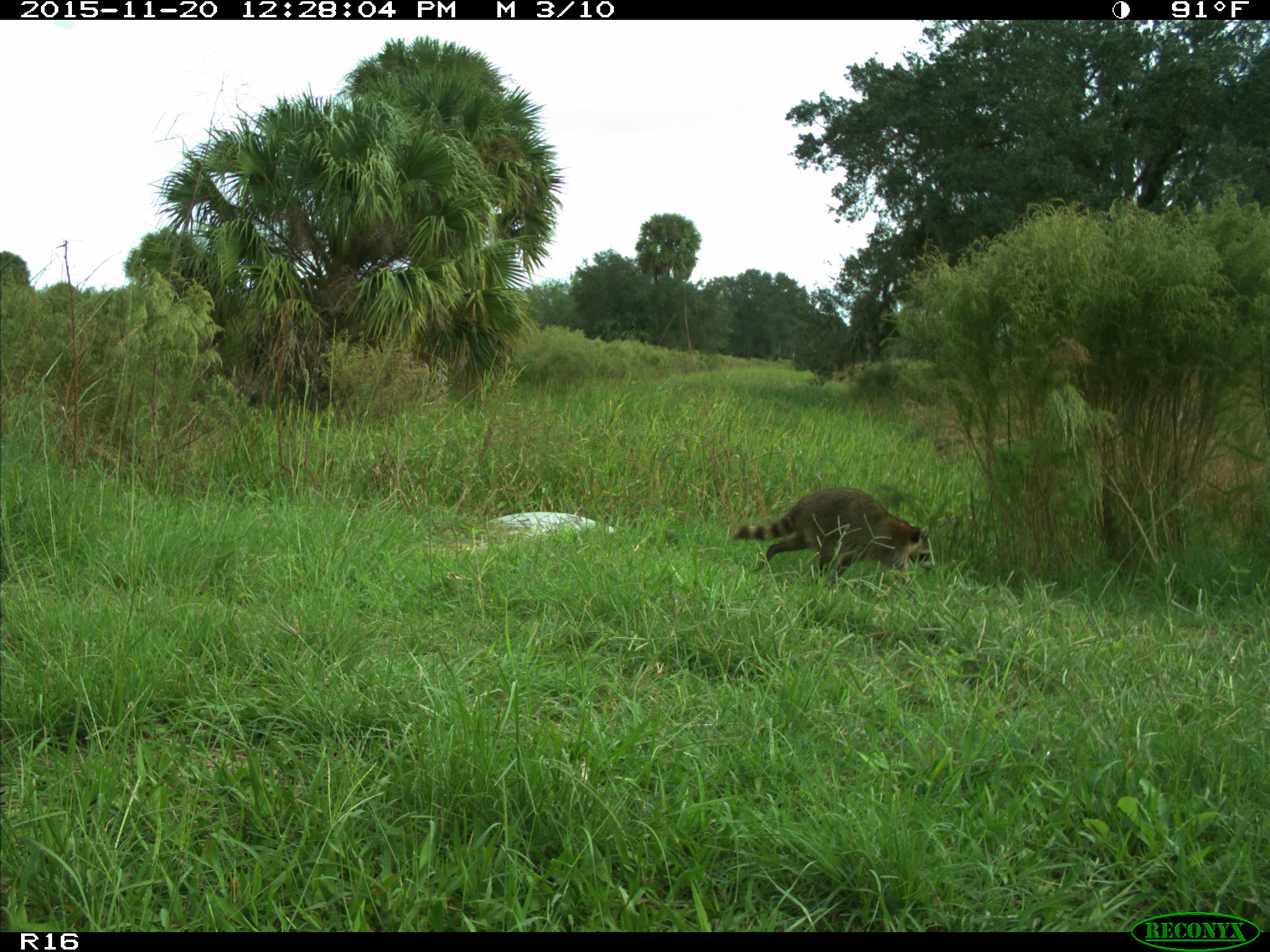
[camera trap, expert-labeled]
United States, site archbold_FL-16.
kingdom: Animalia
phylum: Chordata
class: Mammalia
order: Carnivora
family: Procyonidae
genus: Procyon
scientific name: Procyon lotor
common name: common raccoon